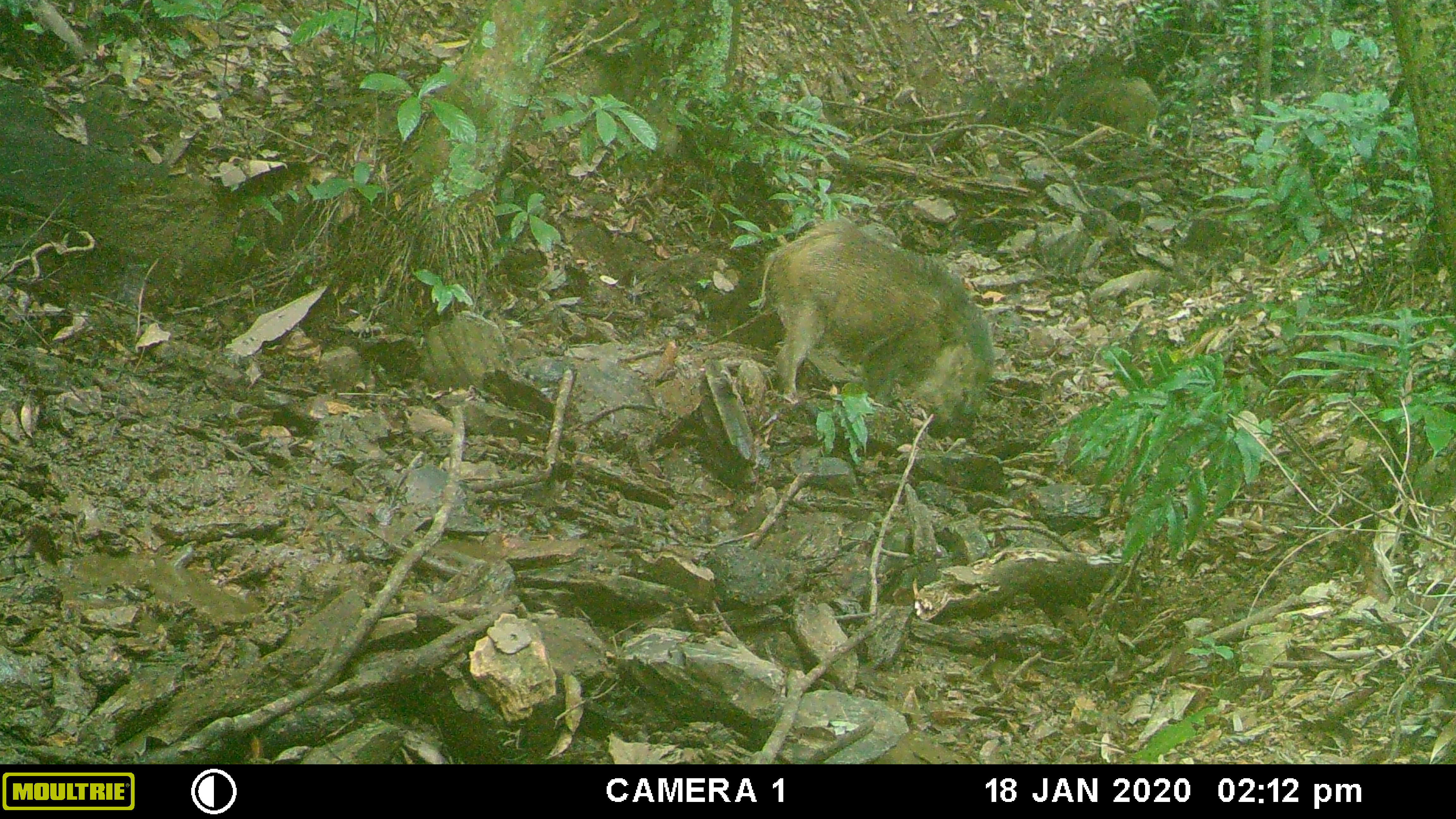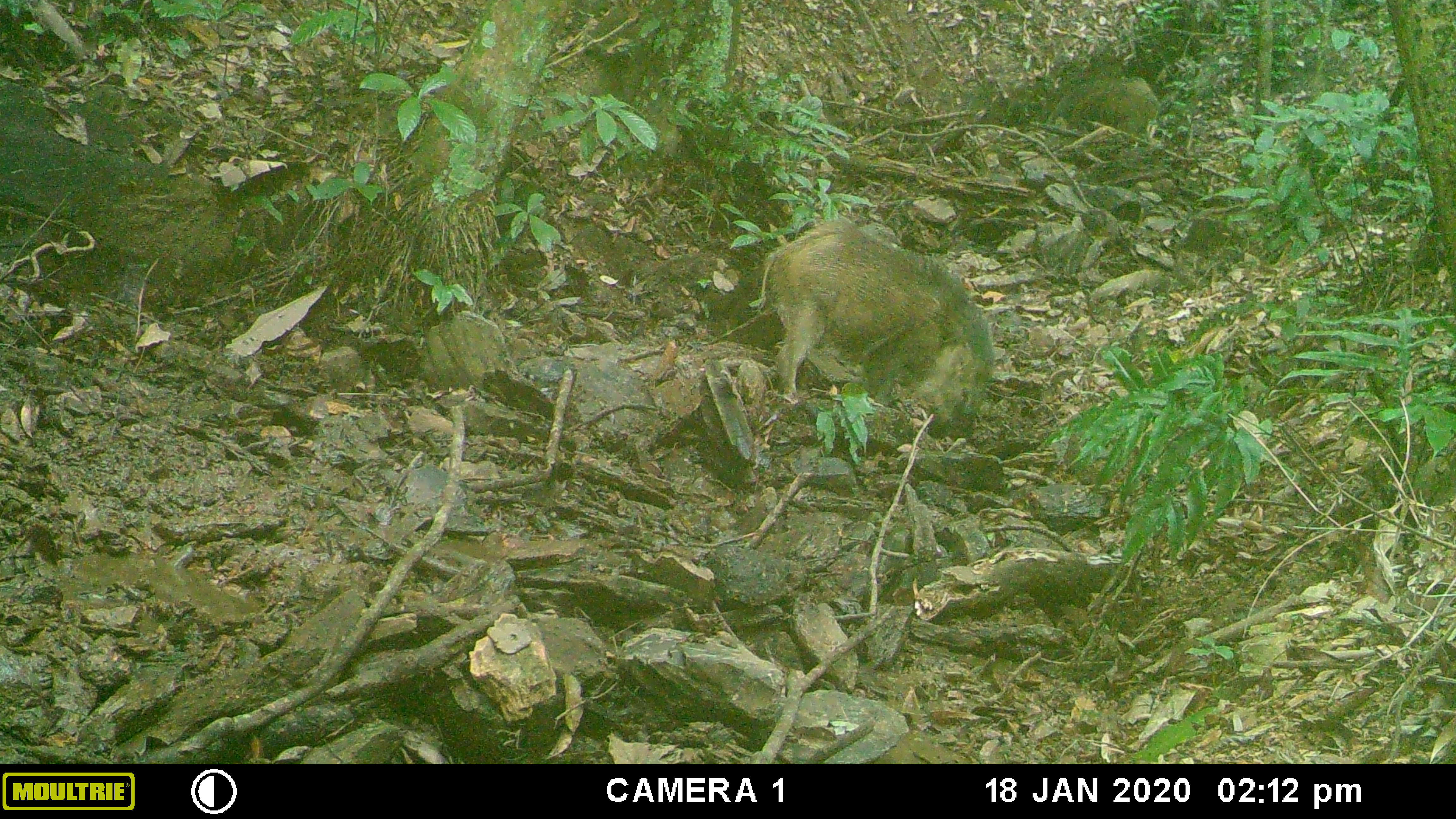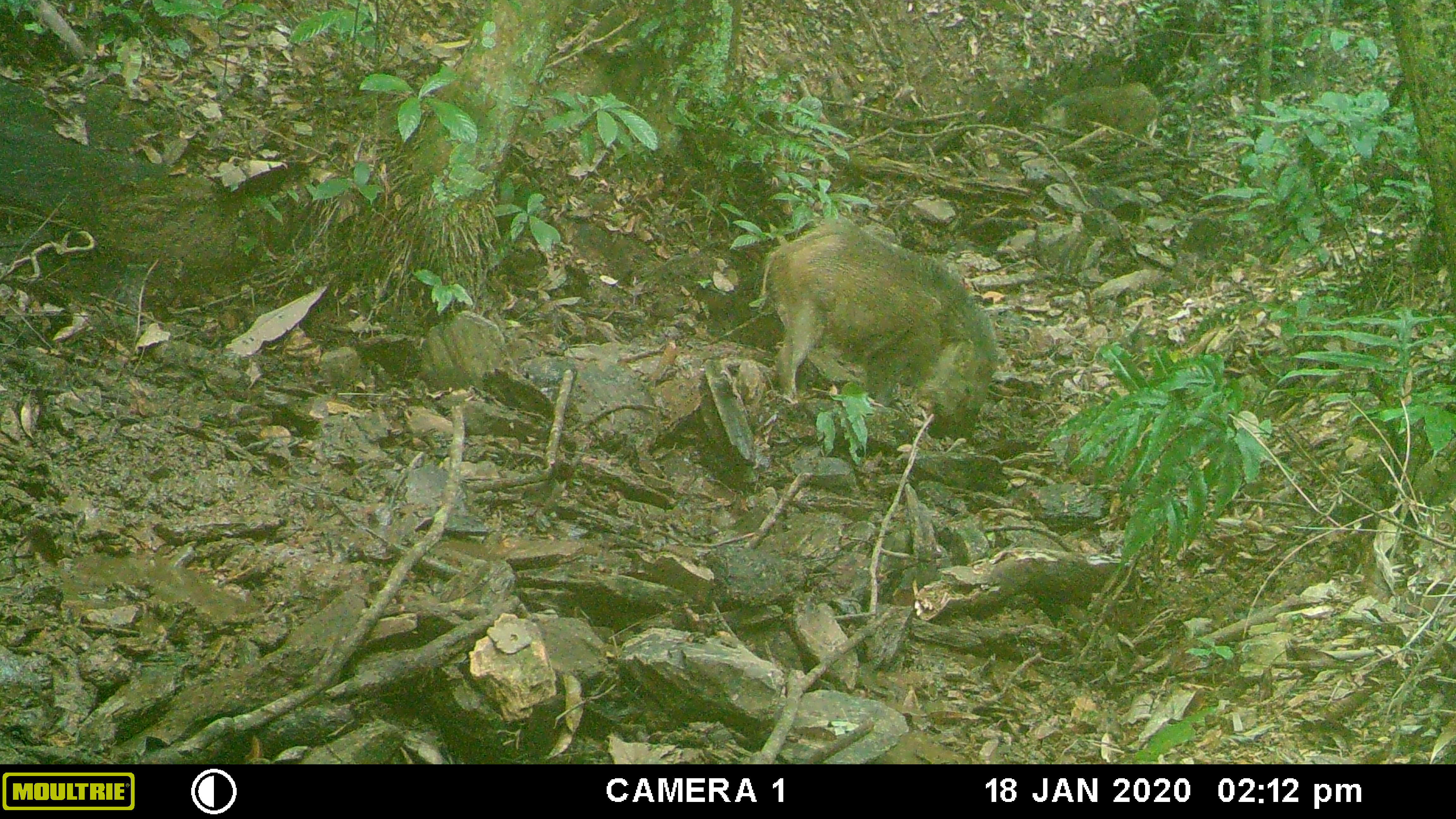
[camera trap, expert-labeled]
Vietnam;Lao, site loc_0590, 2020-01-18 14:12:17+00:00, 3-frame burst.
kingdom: Animalia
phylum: Chordata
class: Aves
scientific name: Aves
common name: bird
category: unidentified bird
Unidentified bird (bird) (Aves). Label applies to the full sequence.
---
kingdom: Animalia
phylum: Chordata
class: Mammalia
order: Artiodactyla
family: Suidae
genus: Sus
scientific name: Sus scrofa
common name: eurasian wild pig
Eurasian wild pig (Sus scrofa). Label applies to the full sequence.